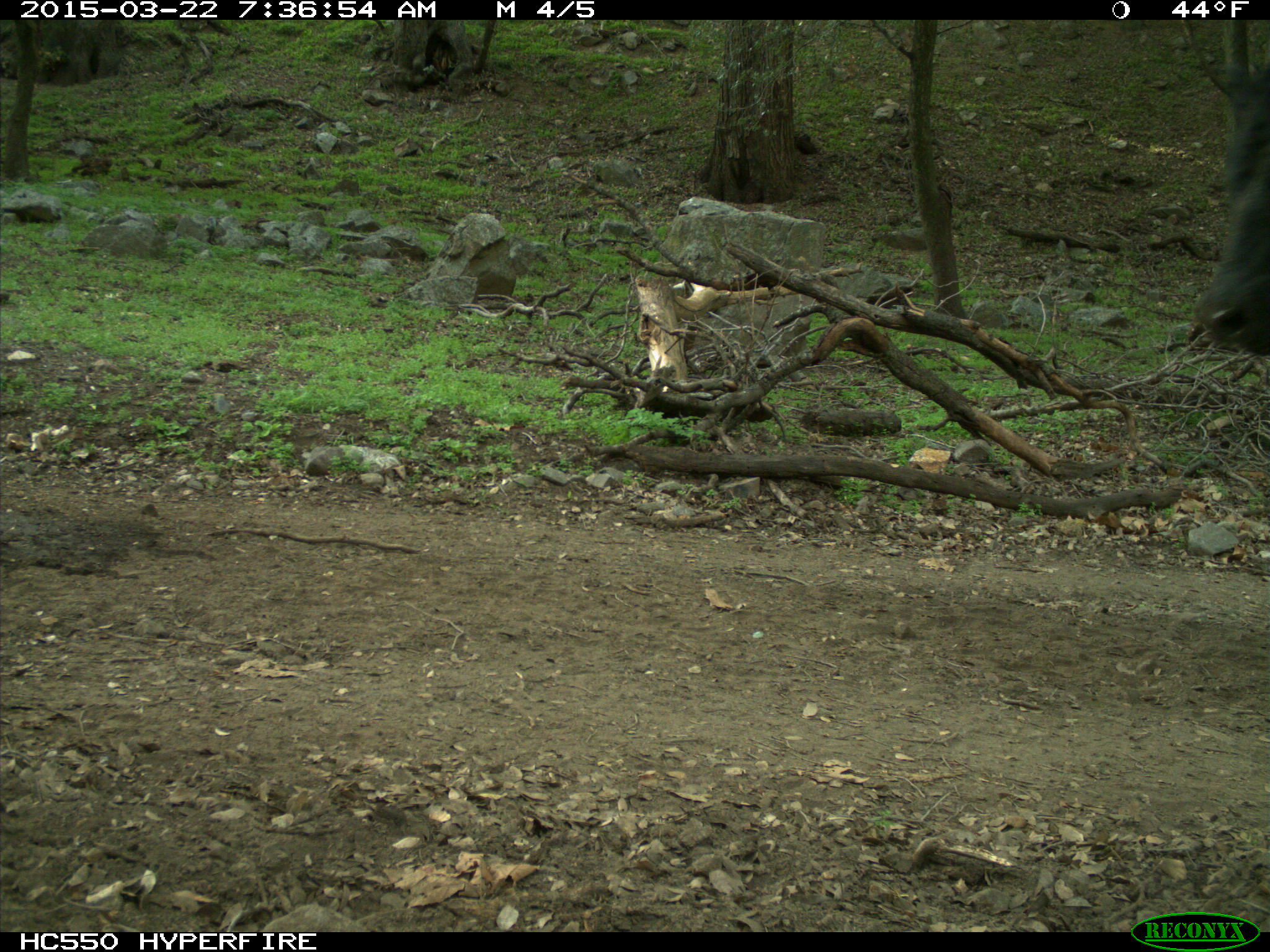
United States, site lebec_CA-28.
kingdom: Animalia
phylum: Chordata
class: Mammalia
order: Artiodactyla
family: Bovidae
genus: Bos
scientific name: Bos taurus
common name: domestic cow